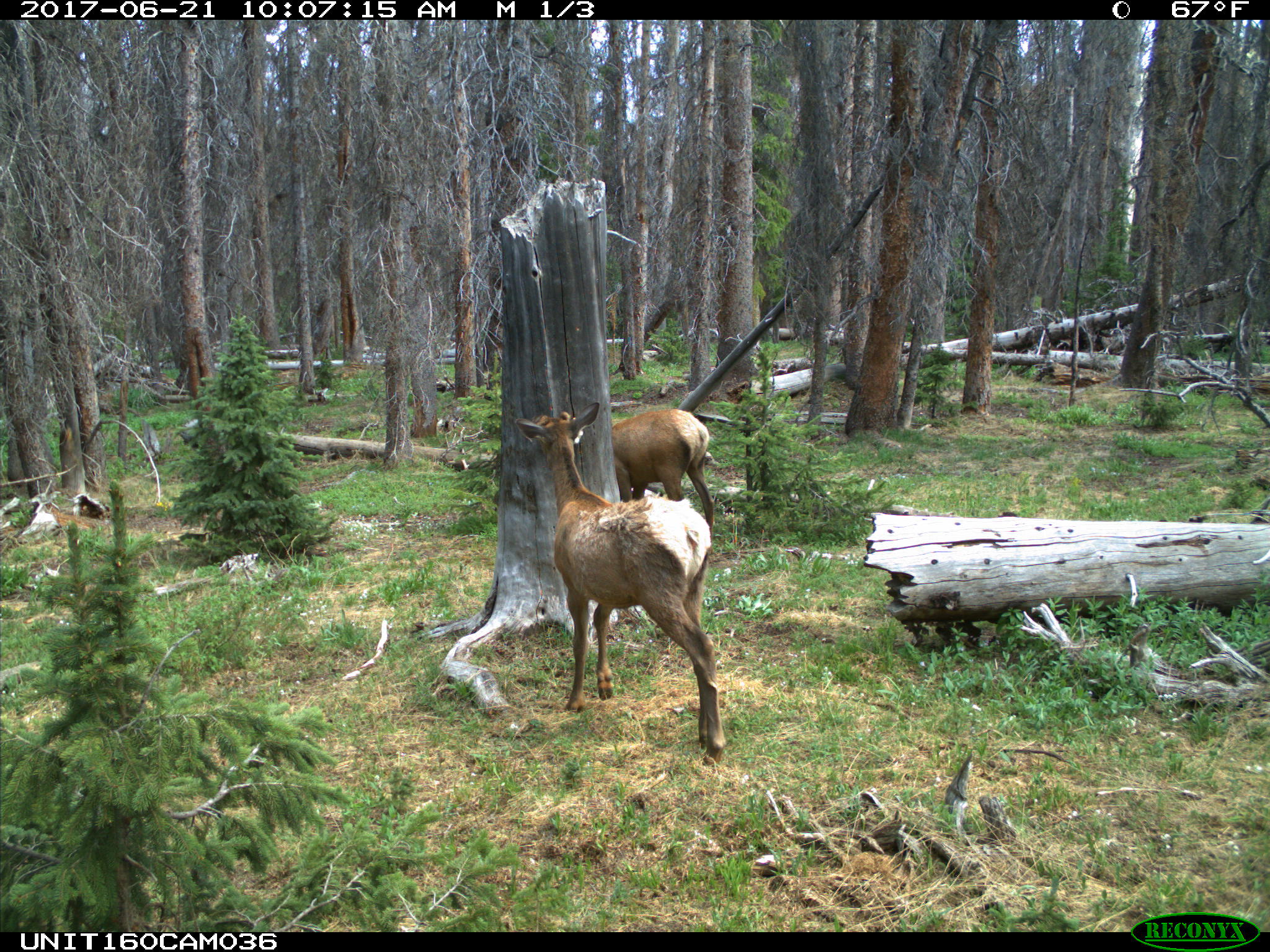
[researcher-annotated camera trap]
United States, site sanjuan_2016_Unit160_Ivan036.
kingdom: Animalia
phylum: Chordata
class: Mammalia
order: Artiodactyla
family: Cervidae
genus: Cervus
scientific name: Cervus elaphus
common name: red deer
Cervus elaphus (red deer).